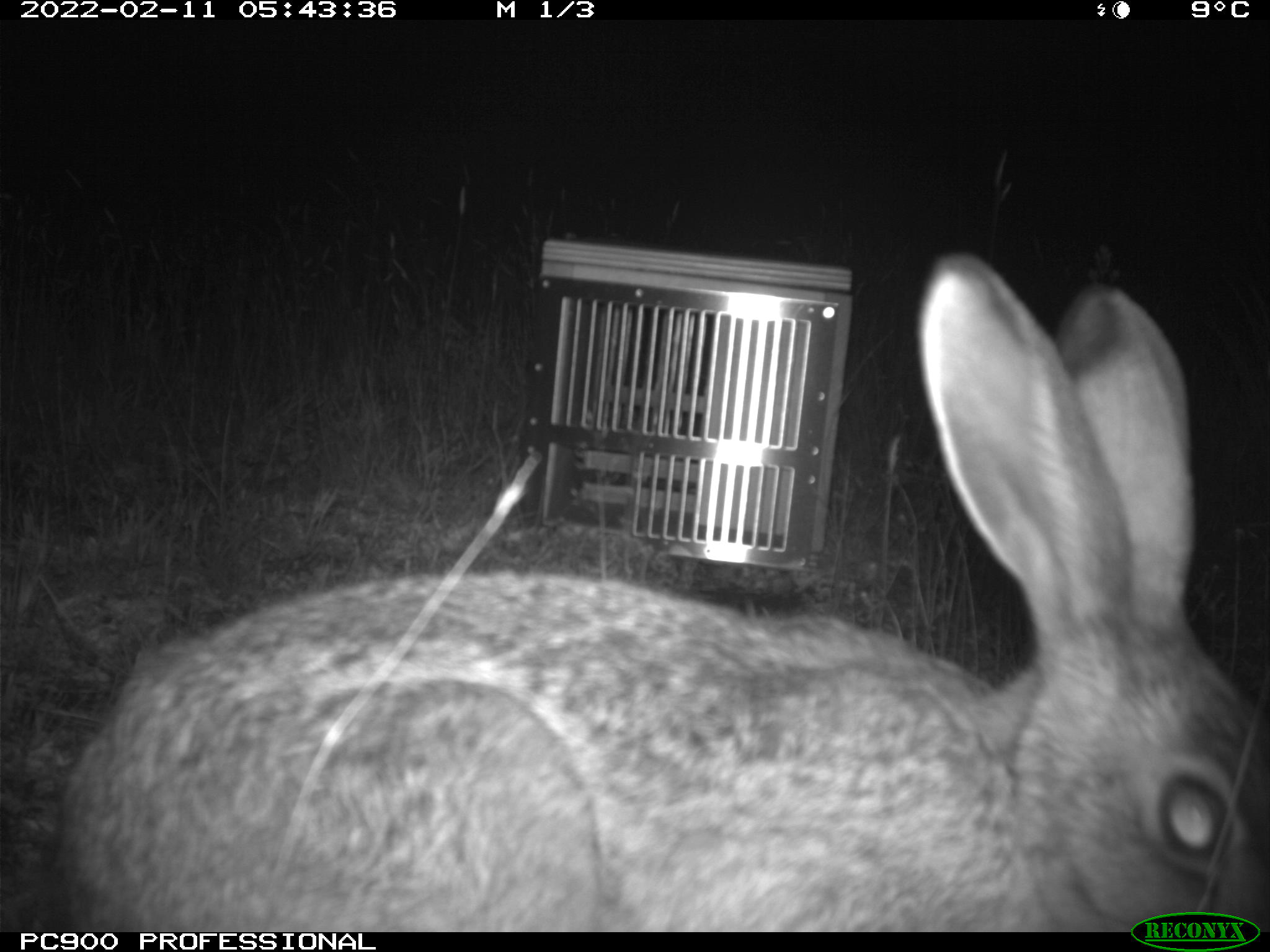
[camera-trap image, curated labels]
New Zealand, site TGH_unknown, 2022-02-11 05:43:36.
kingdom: Animalia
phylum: Chordata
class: Mammalia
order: Lagomorpha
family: Leporidae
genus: Lepus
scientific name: Lepus europaeus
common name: brown hare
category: hare